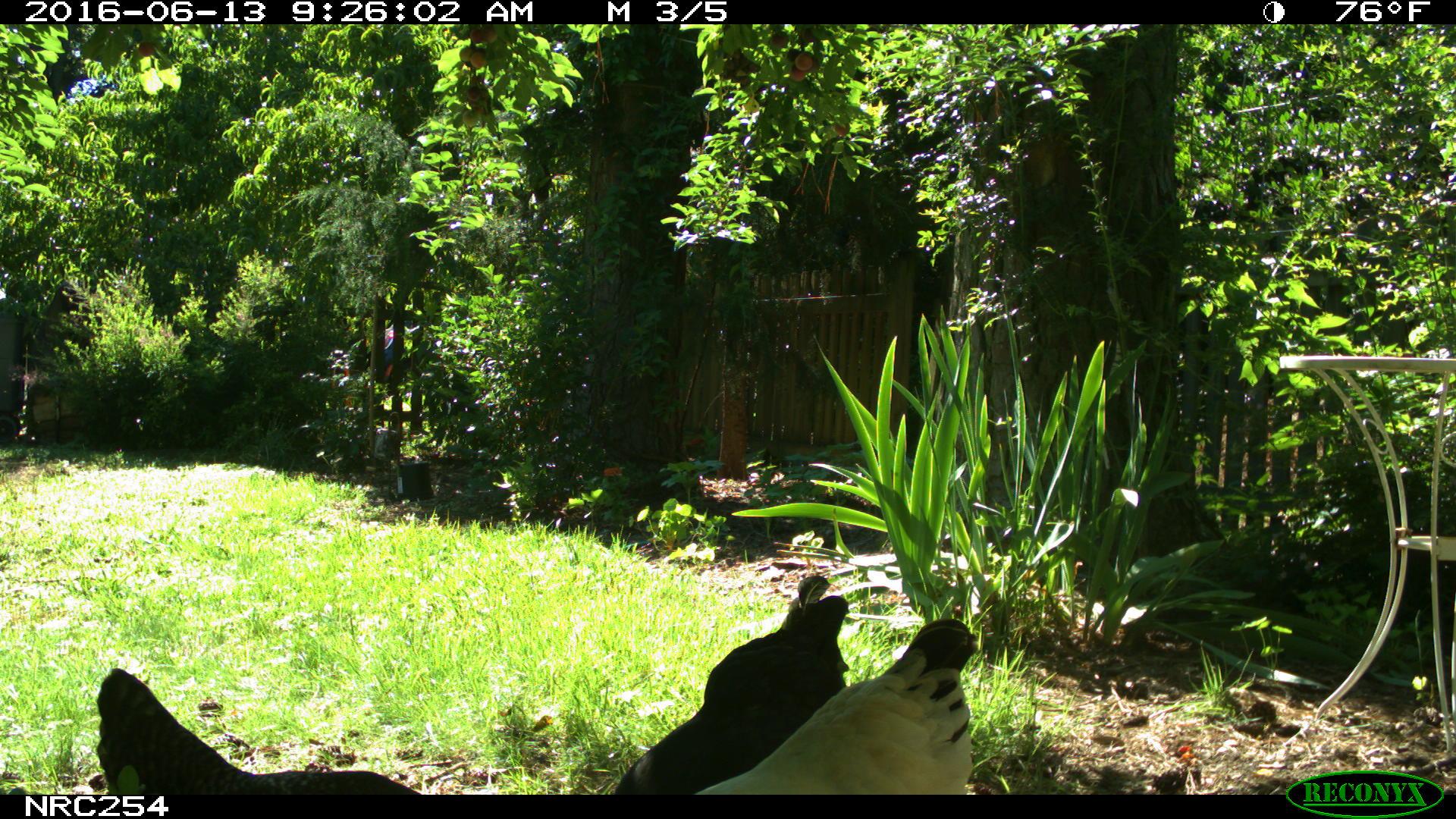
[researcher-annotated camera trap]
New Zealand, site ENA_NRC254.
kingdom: Animalia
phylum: Chordata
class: Aves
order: Galliformes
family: Phasianidae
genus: Gallus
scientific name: Gallus gallus domesticus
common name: chicken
Chicken (Gallus gallus domesticus).